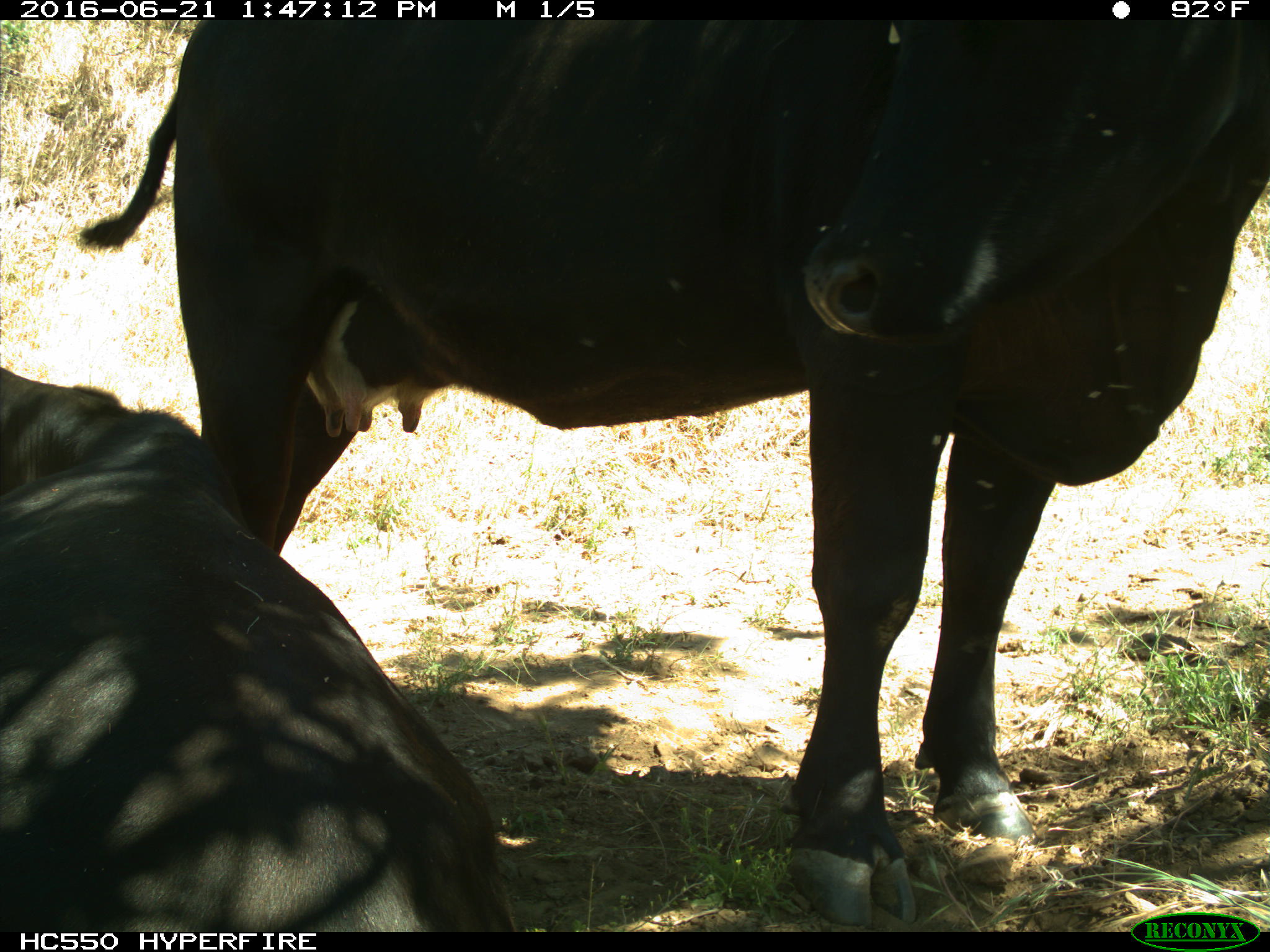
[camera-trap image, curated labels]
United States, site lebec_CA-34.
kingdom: Animalia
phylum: Chordata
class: Mammalia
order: Artiodactyla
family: Bovidae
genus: Bos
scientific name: Bos taurus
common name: domestic cow